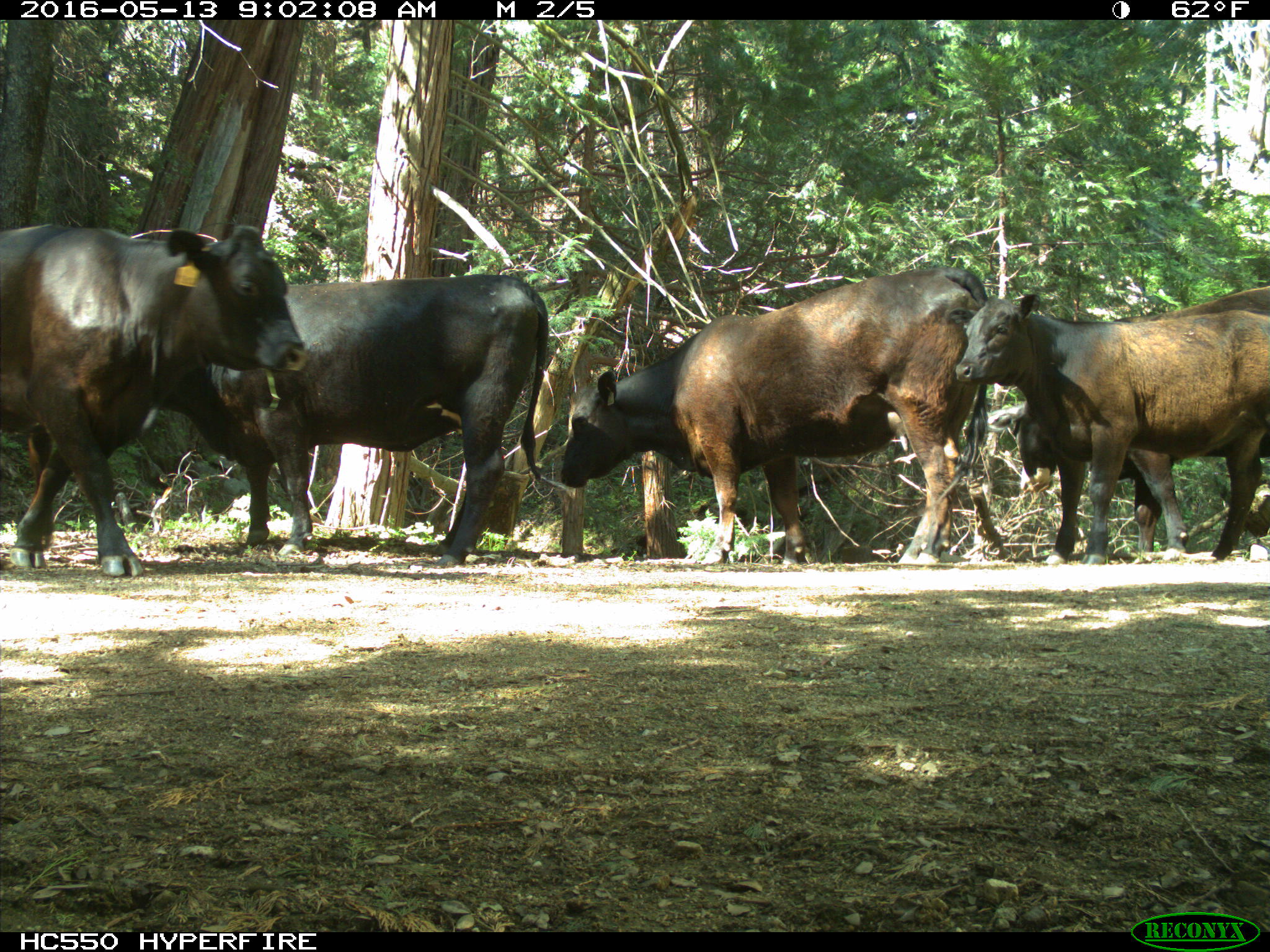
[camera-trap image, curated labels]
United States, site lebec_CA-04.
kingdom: Animalia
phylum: Chordata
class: Mammalia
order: Artiodactyla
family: Bovidae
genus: Bos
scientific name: Bos taurus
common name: domestic cow